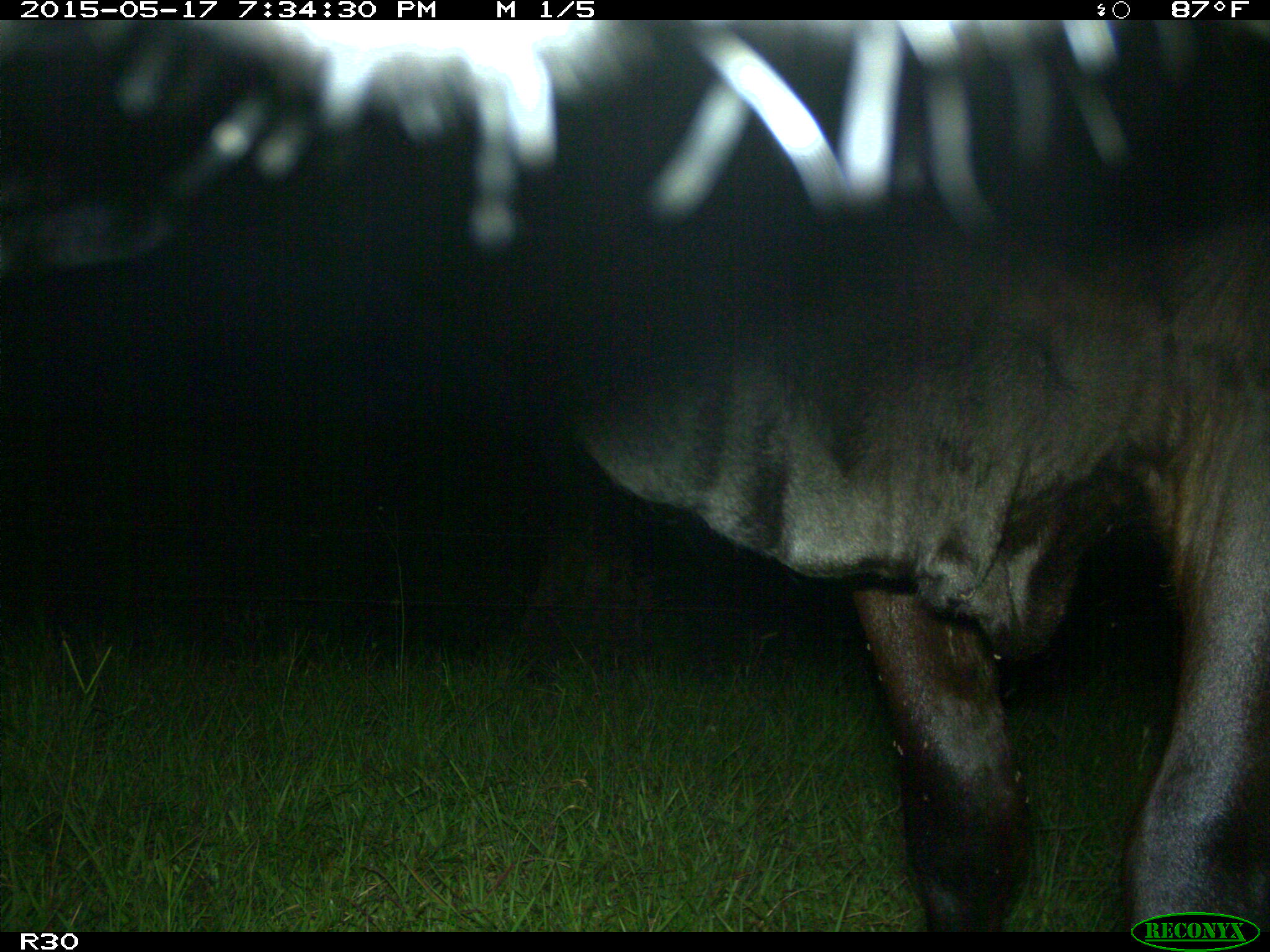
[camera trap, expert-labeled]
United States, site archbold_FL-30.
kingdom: Animalia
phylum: Chordata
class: Mammalia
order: Artiodactyla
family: Bovidae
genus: Bos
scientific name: Bos taurus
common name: domestic cow